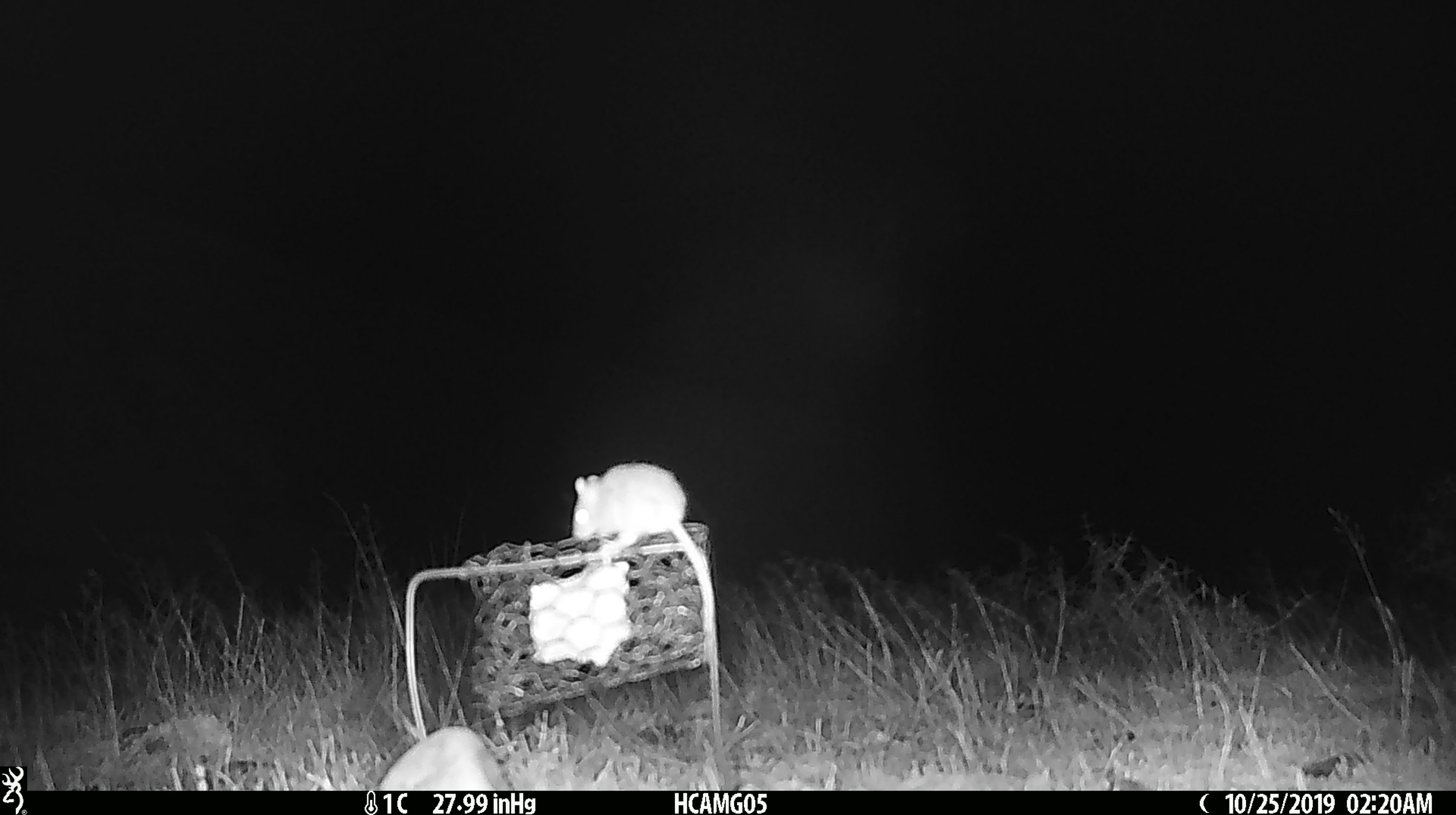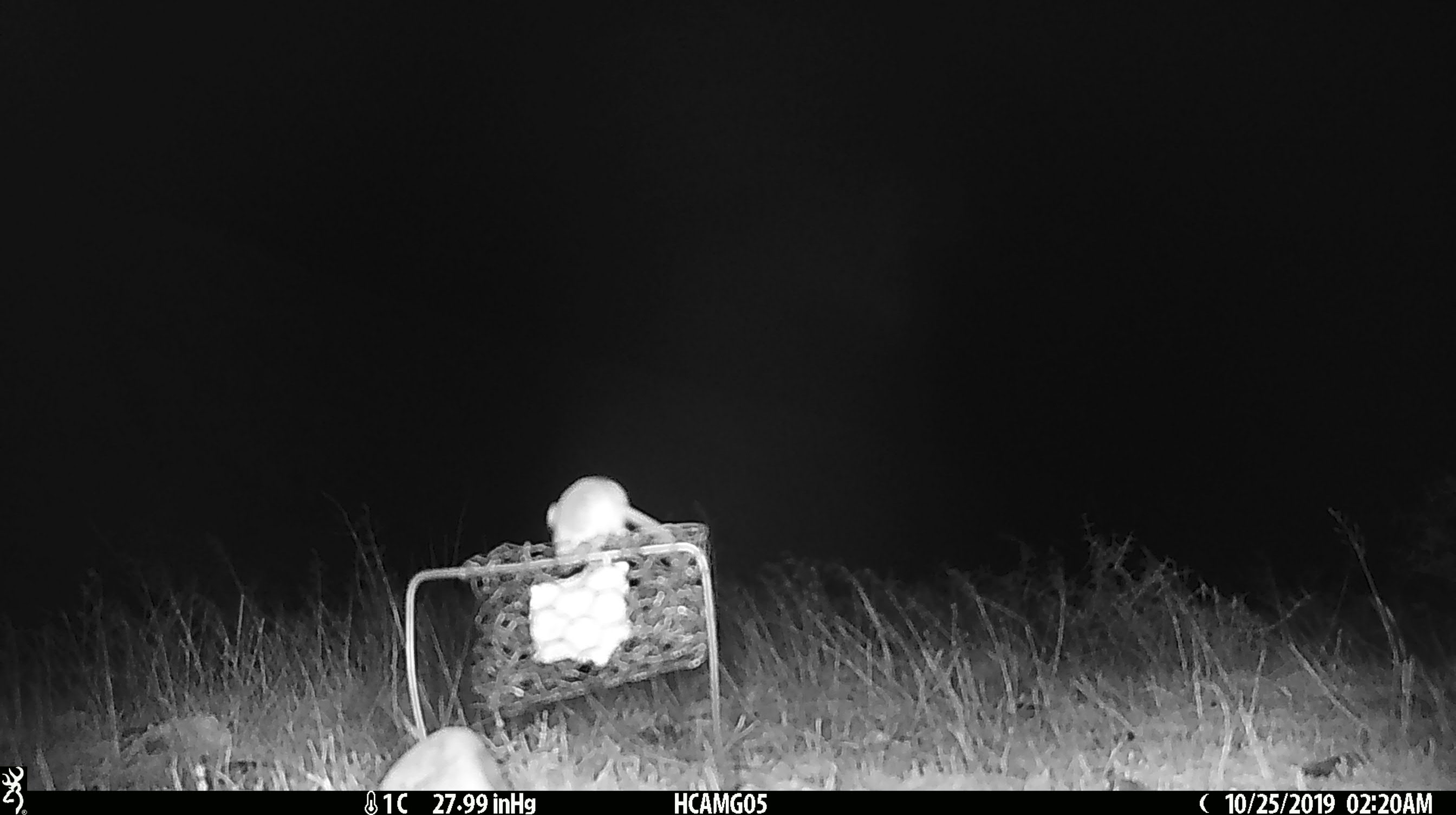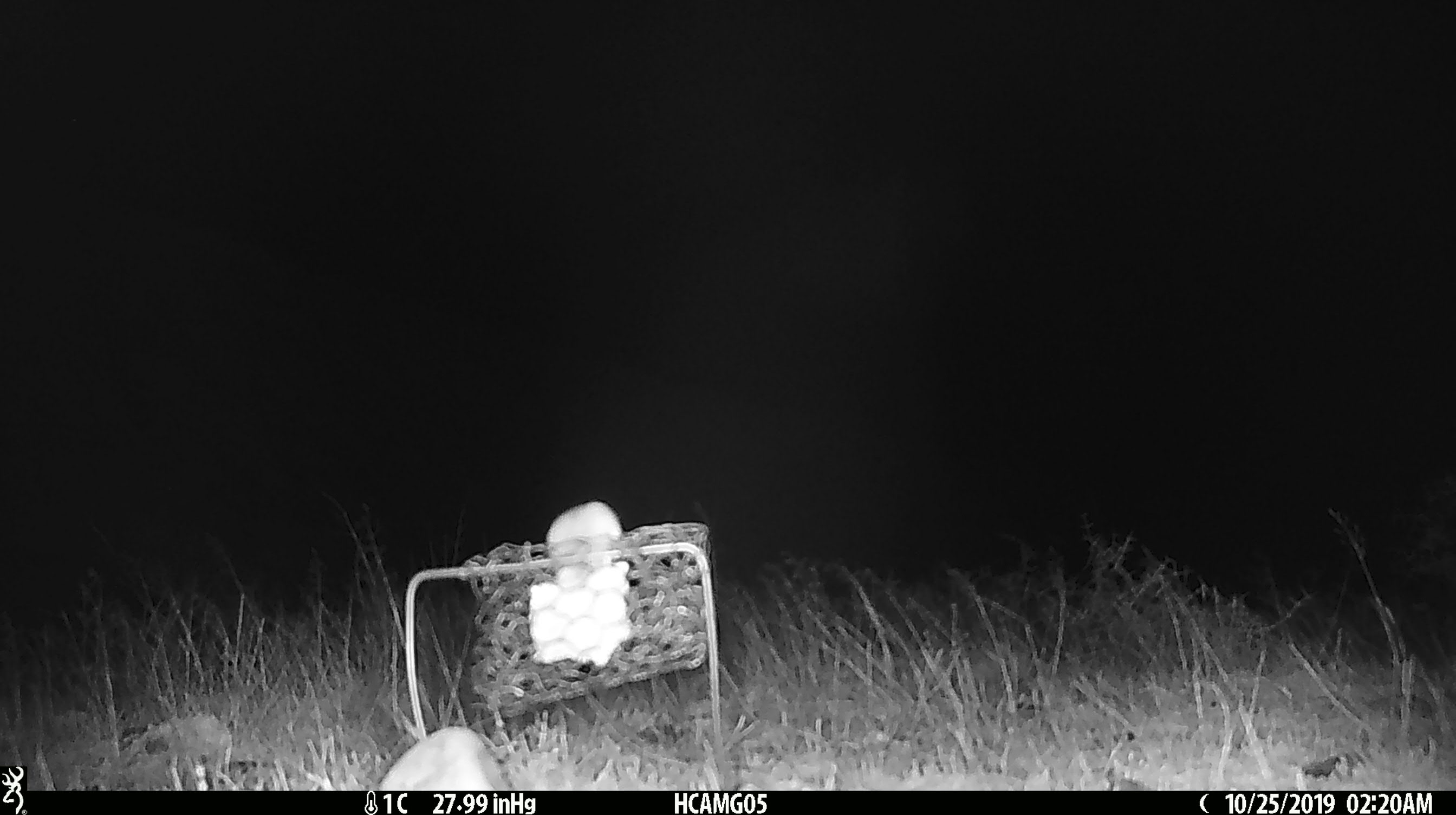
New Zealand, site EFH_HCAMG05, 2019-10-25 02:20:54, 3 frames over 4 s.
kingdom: Animalia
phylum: Chordata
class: Mammalia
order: Rodentia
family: Muridae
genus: Mus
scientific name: Mus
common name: mouse